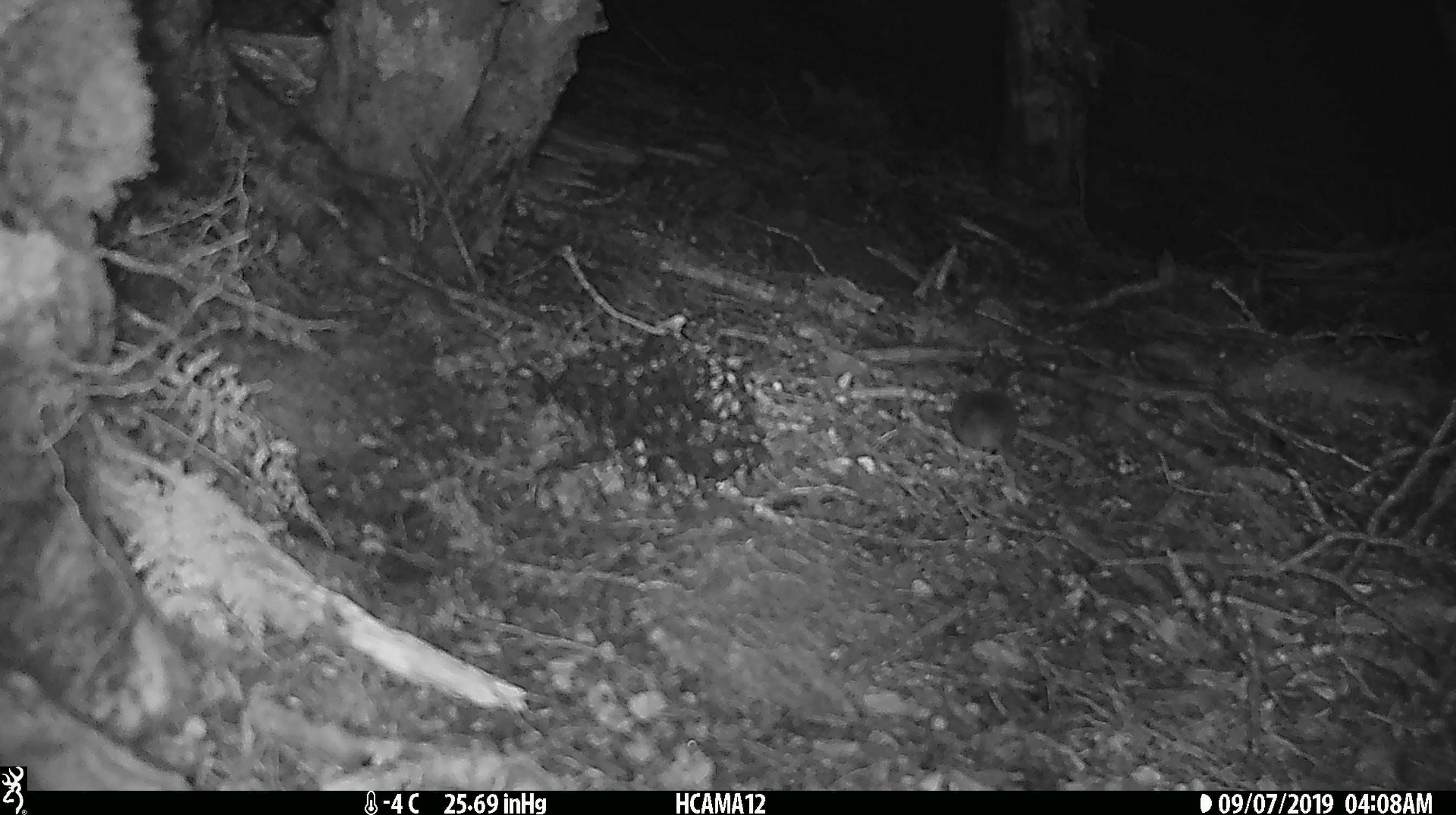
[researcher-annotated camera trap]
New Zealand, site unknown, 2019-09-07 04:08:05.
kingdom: Animalia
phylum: Chordata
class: Mammalia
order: Rodentia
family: Muridae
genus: Mus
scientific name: Mus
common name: mouse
Mouse (Mus).